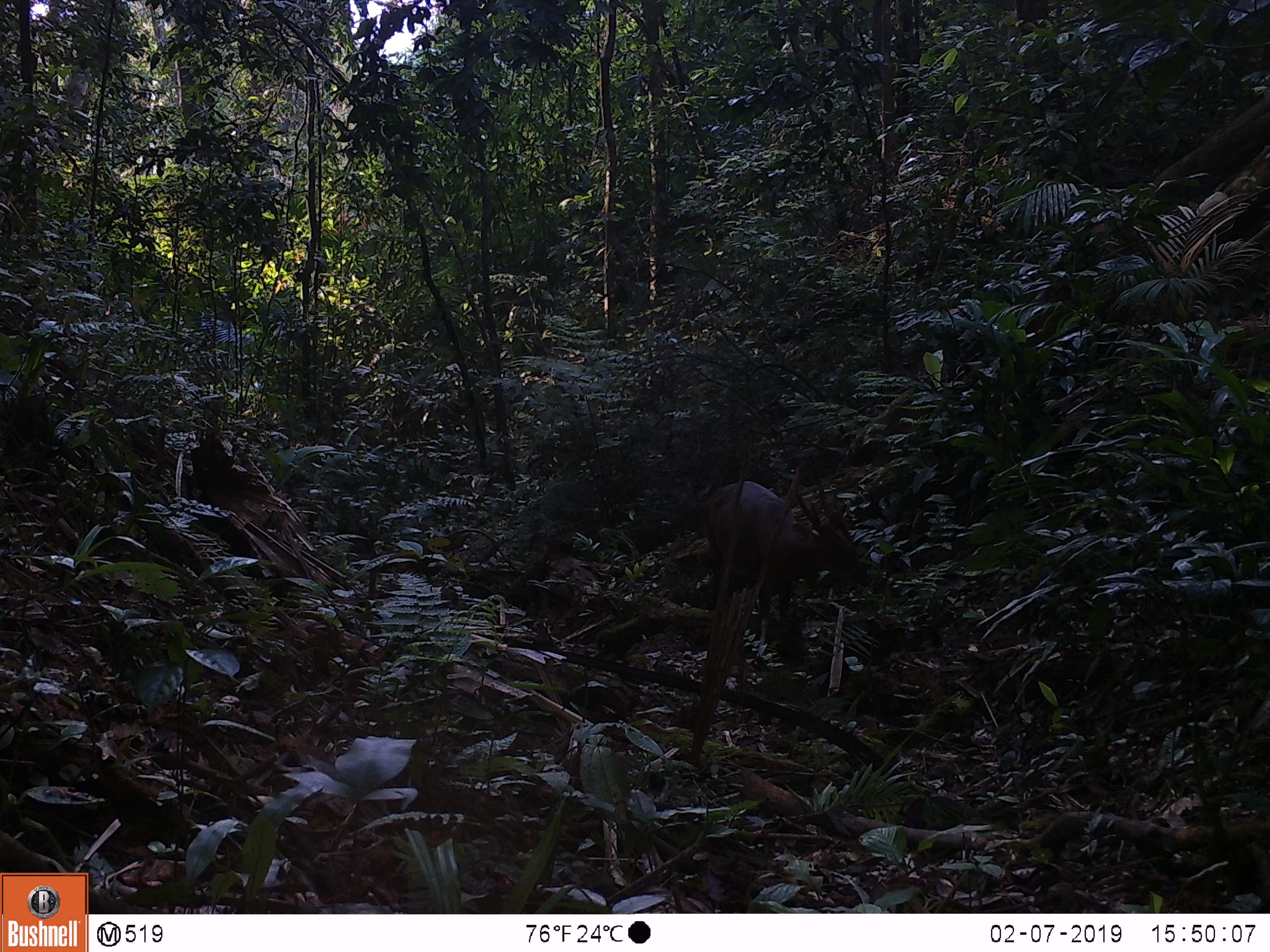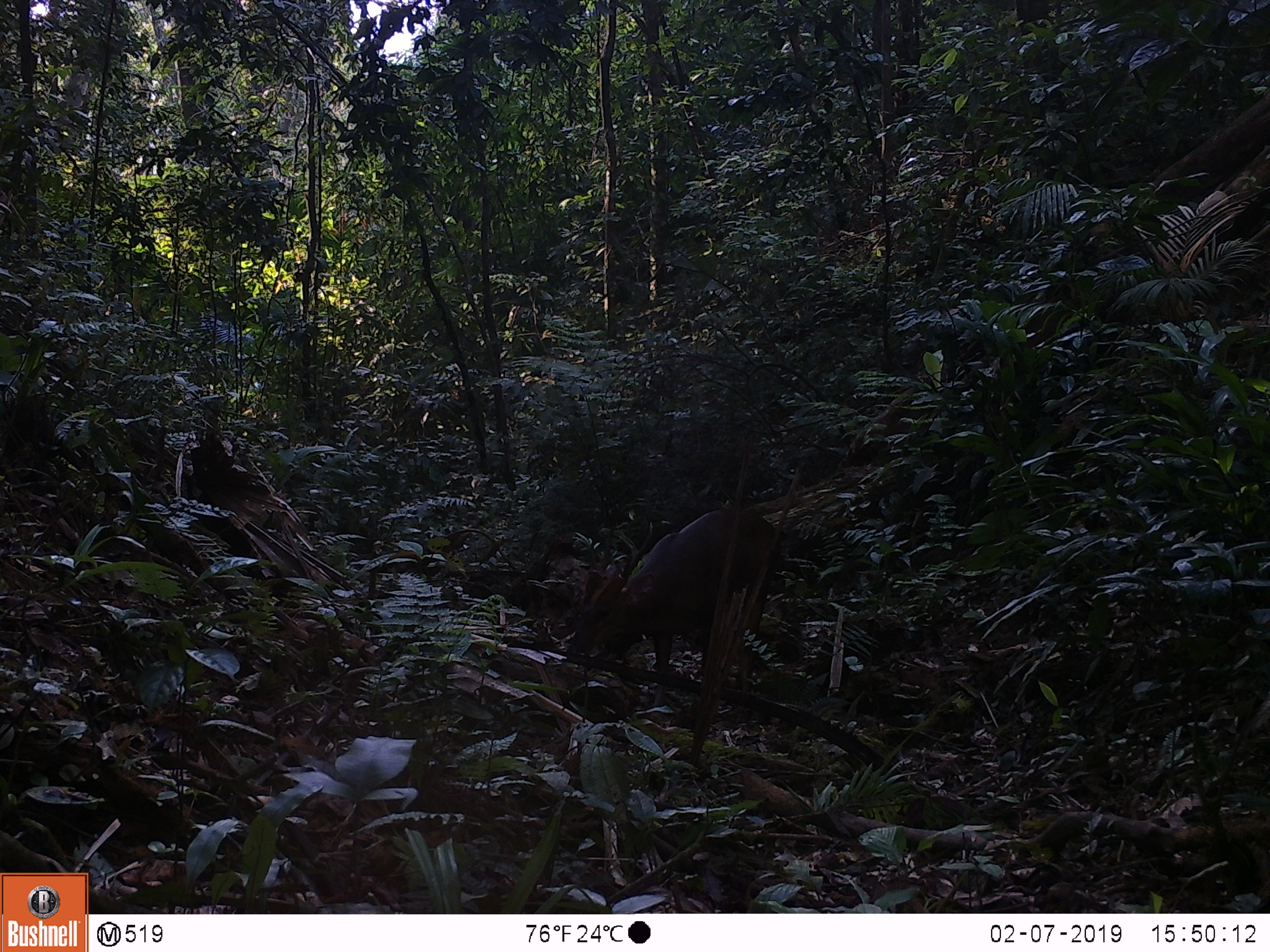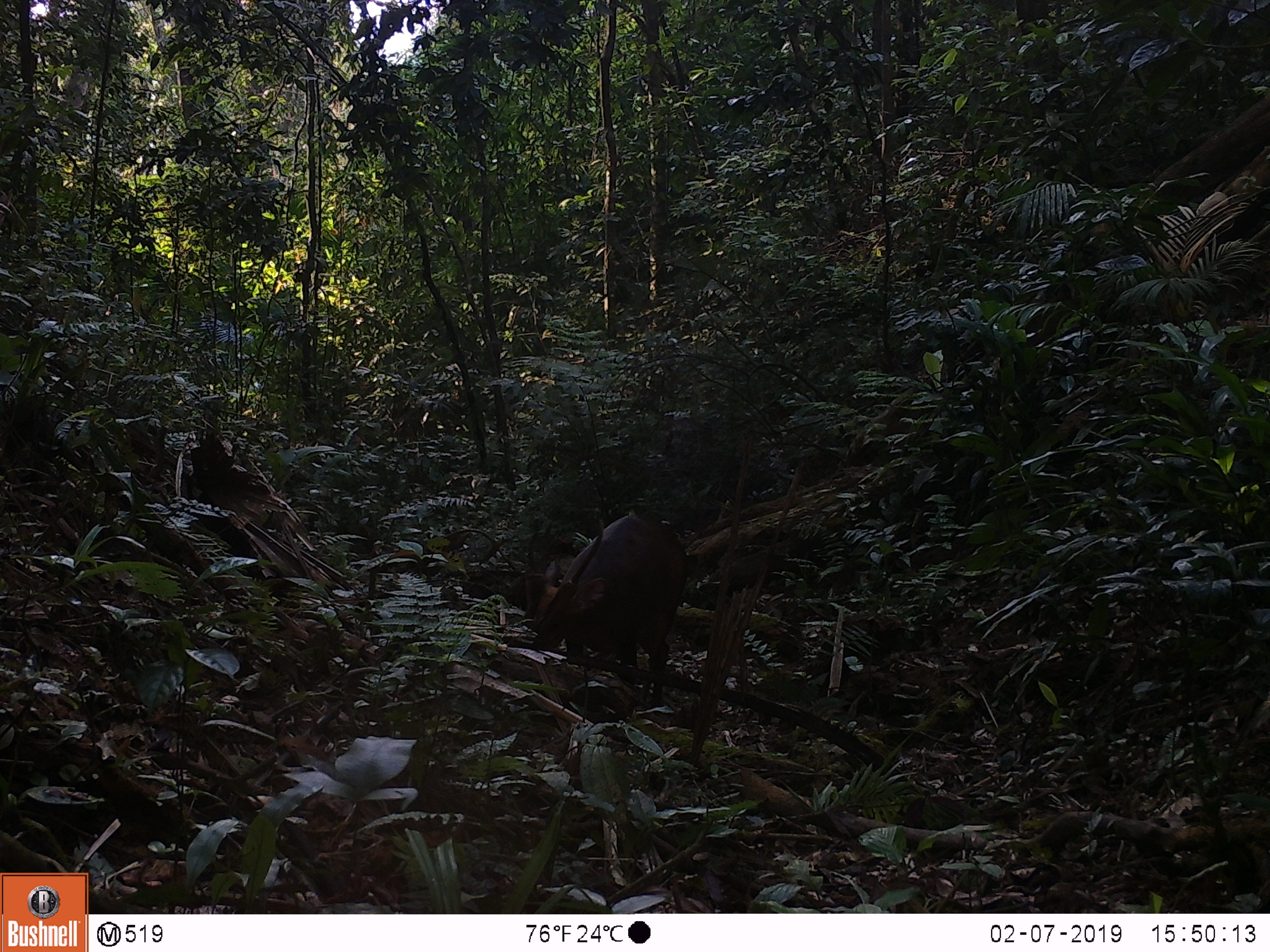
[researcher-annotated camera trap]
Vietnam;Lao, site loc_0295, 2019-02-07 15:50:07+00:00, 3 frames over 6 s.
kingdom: Animalia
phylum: Chordata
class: Mammalia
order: Artiodactyla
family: Cervidae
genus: Muntiacus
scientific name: Muntiacus vuquangensis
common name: large-antlered muntjac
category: large antlered muntjac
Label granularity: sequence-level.